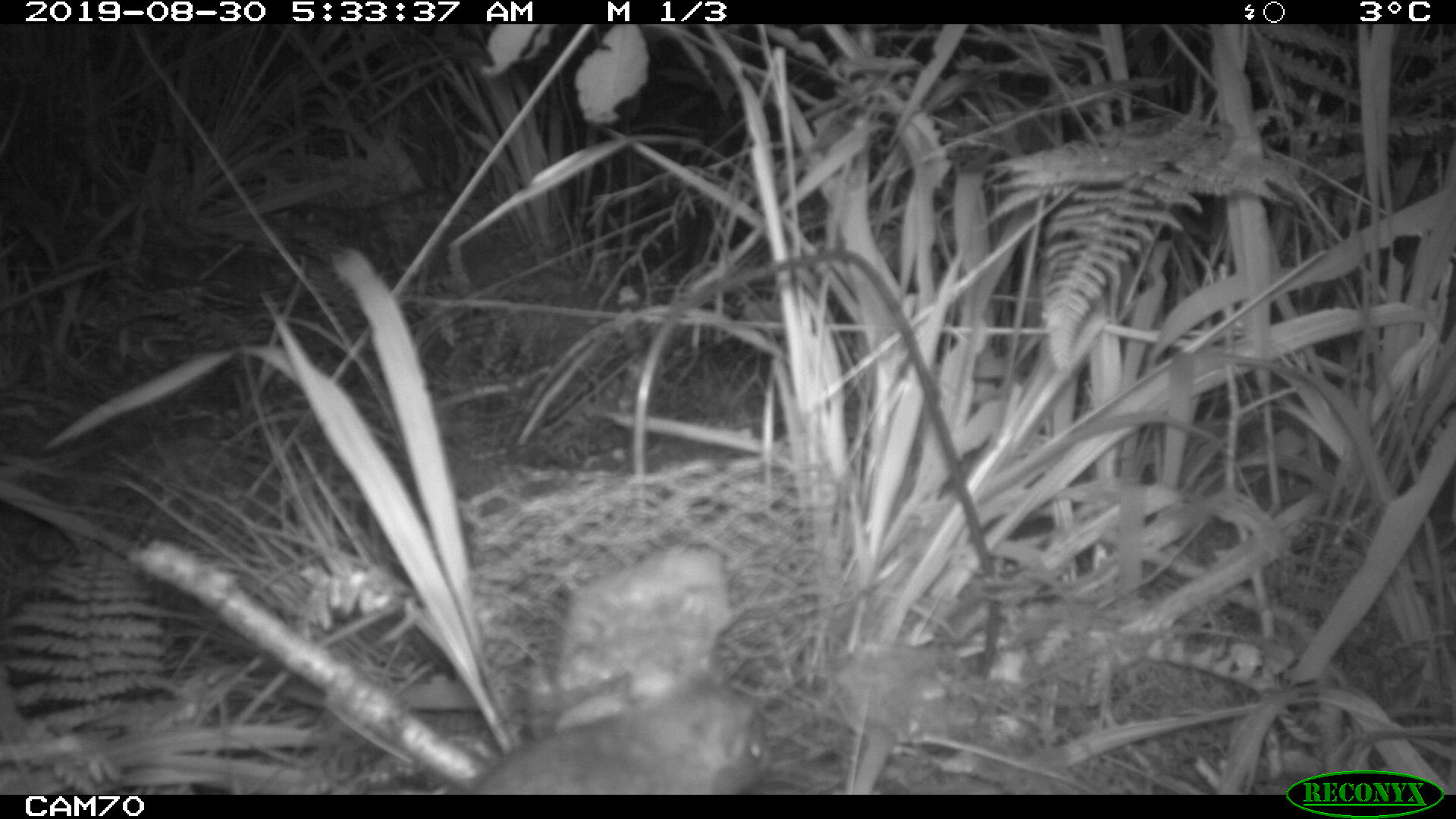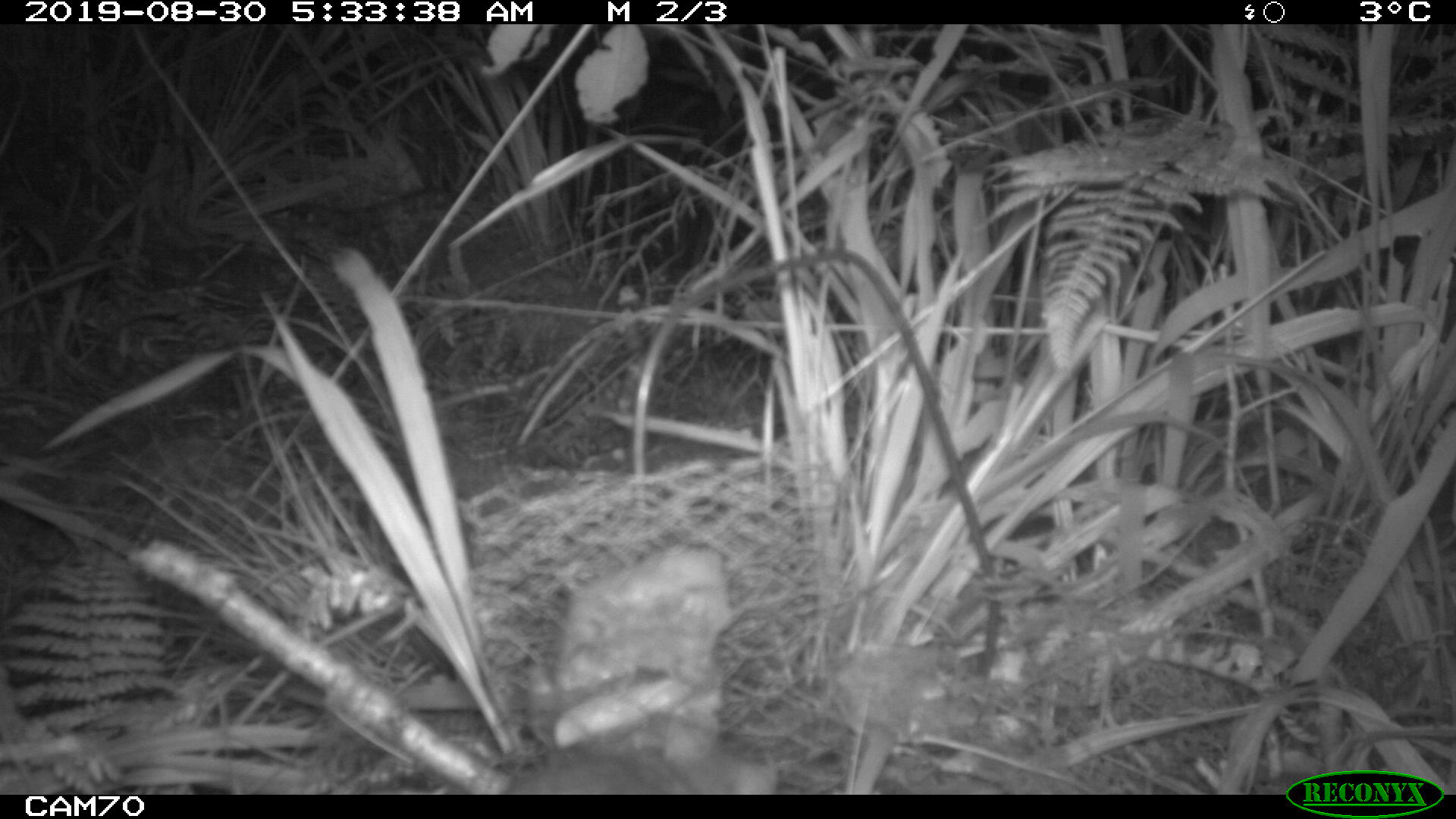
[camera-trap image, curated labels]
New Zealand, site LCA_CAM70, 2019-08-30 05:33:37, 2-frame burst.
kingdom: Animalia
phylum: Chordata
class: Mammalia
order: Rodentia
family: Muridae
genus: Rattus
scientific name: Rattus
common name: rat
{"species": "rat (Rattus)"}